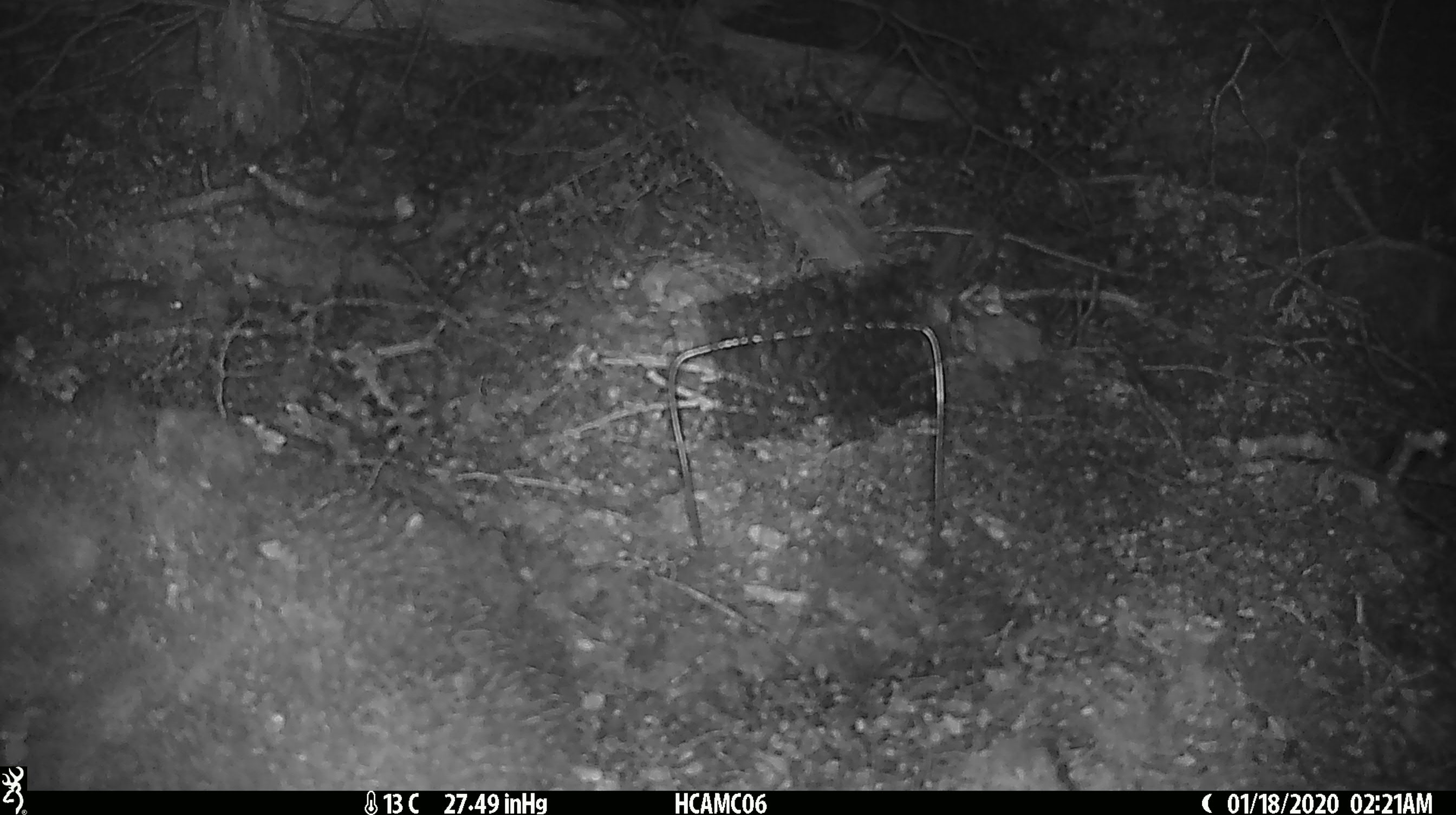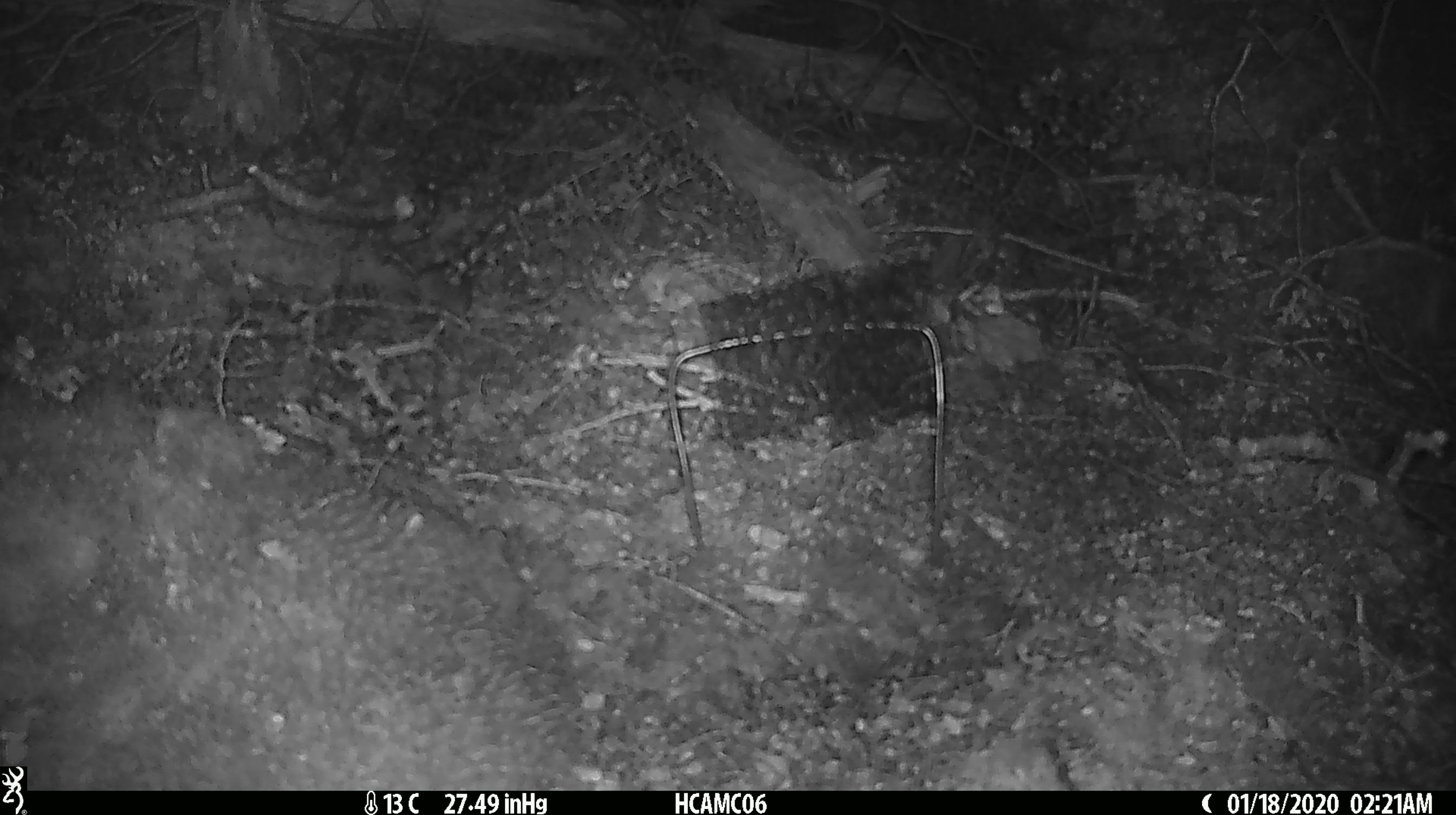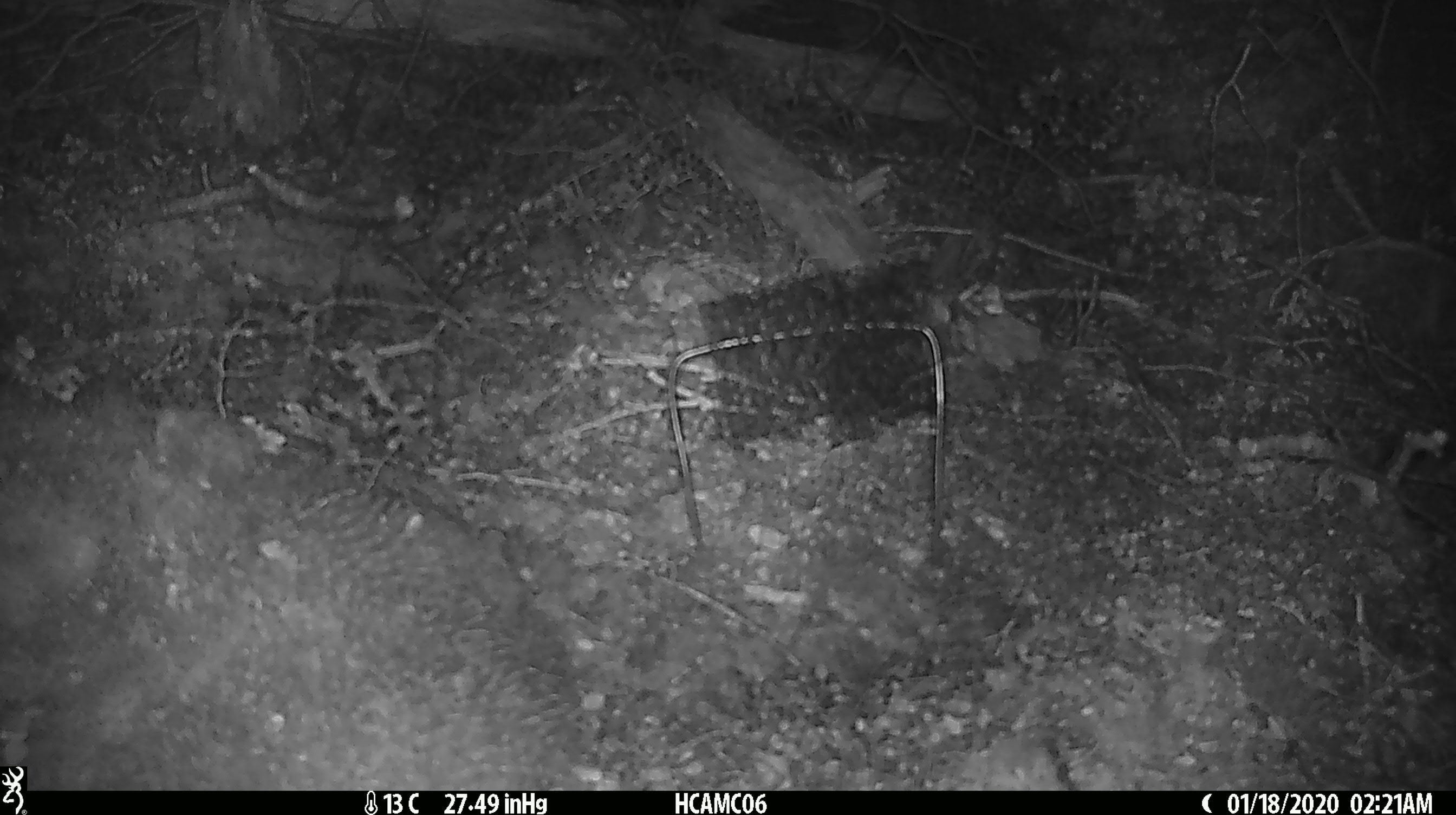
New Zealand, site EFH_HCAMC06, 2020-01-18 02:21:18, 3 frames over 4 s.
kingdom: Animalia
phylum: Chordata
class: Mammalia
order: Rodentia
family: Muridae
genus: Mus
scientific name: Mus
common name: mouse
Mouse (Mus).